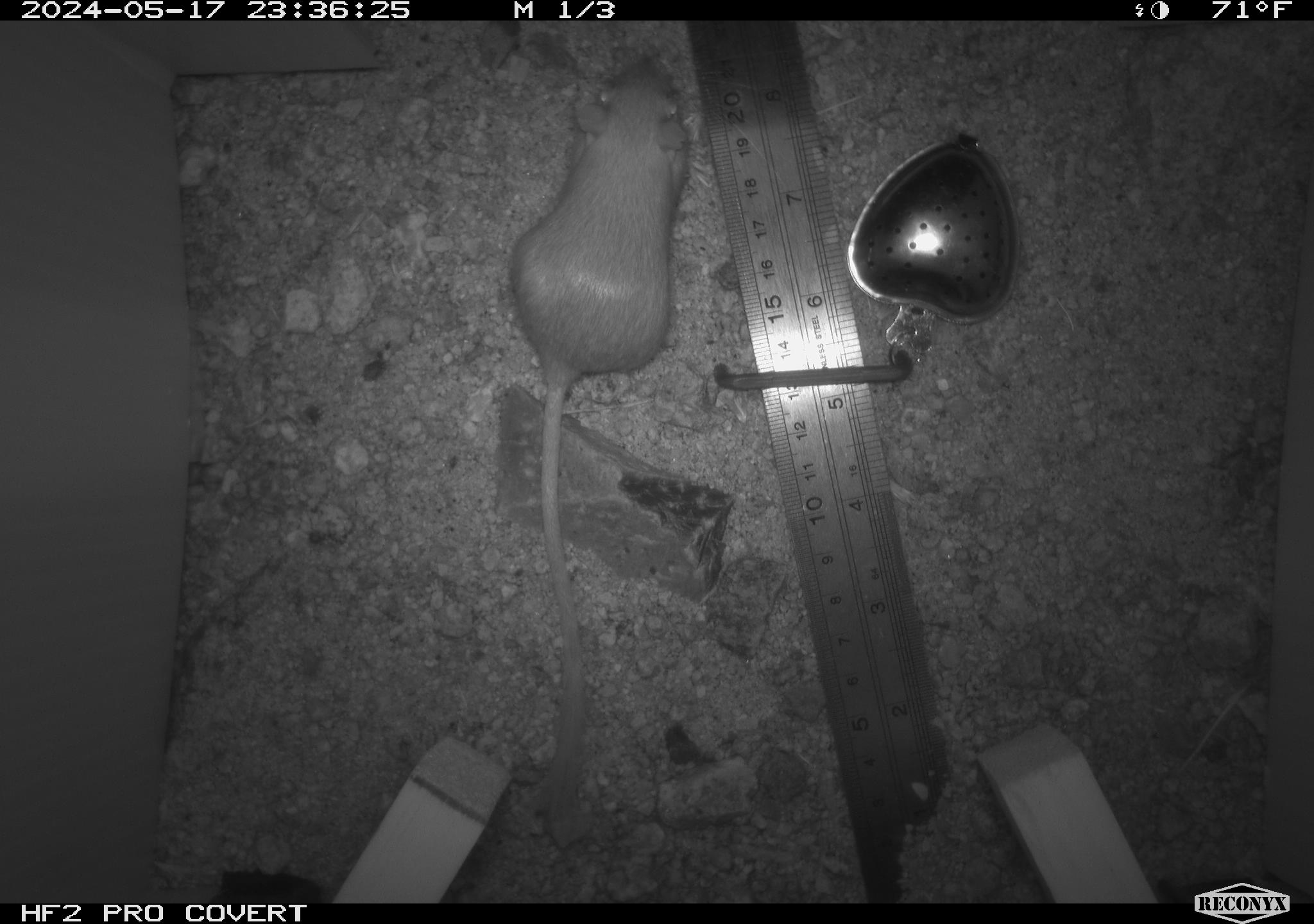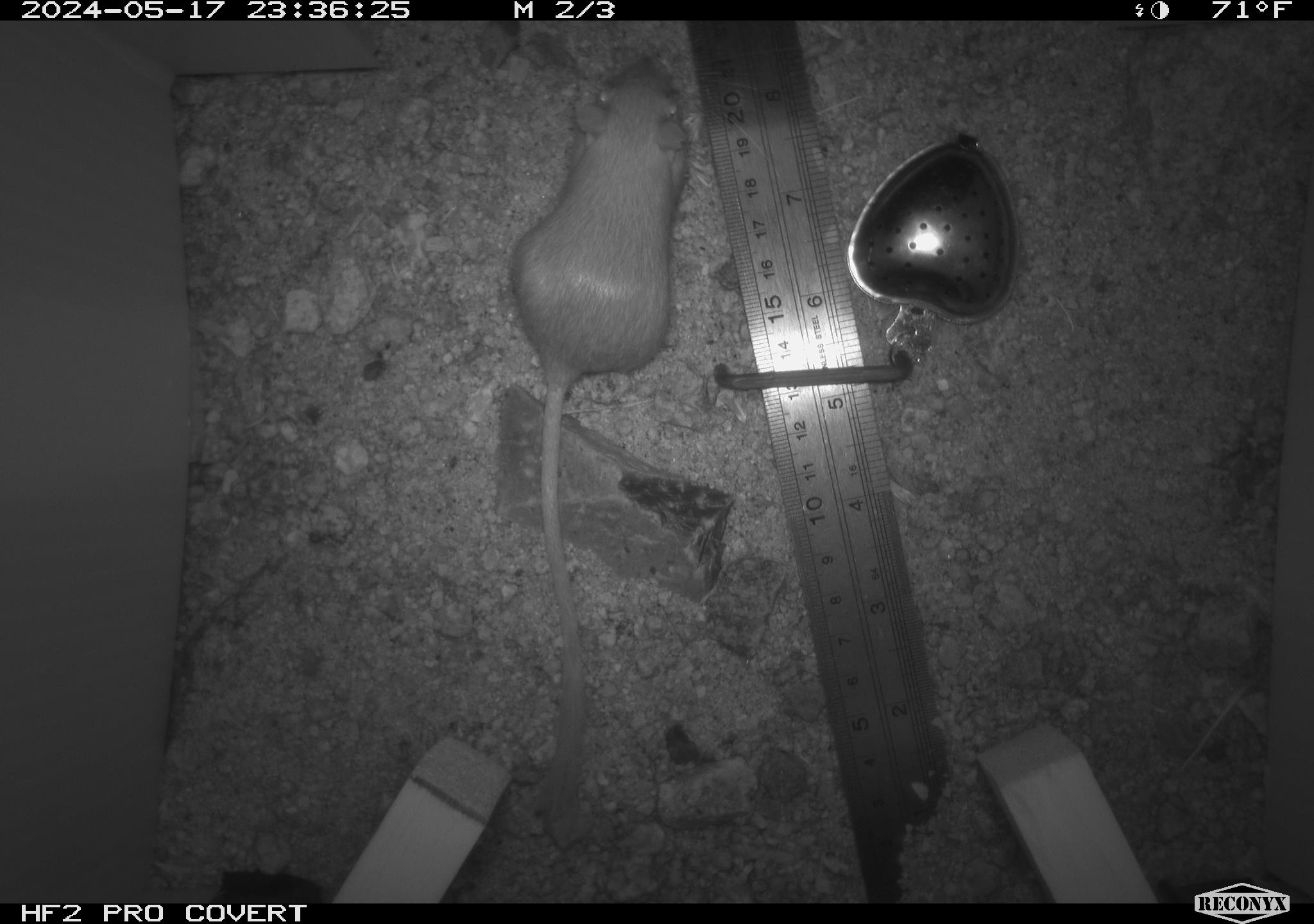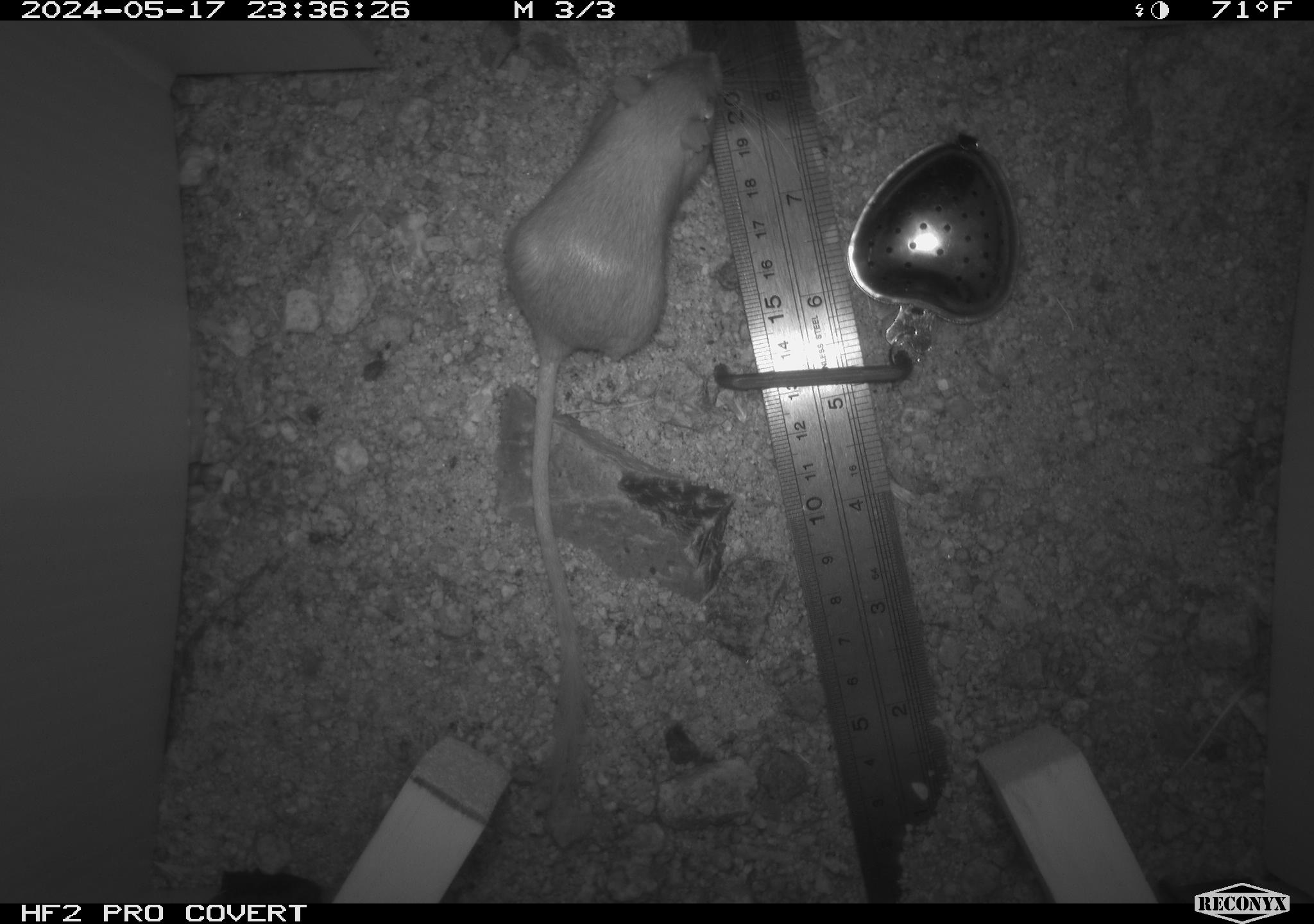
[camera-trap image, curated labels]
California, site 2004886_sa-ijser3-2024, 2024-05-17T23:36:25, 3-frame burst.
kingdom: Animalia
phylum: Chordata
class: Mammalia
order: Rodentia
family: Heteromyidae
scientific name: Heteromyidae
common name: kangaroo rats and pocket mice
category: heteromyidae family